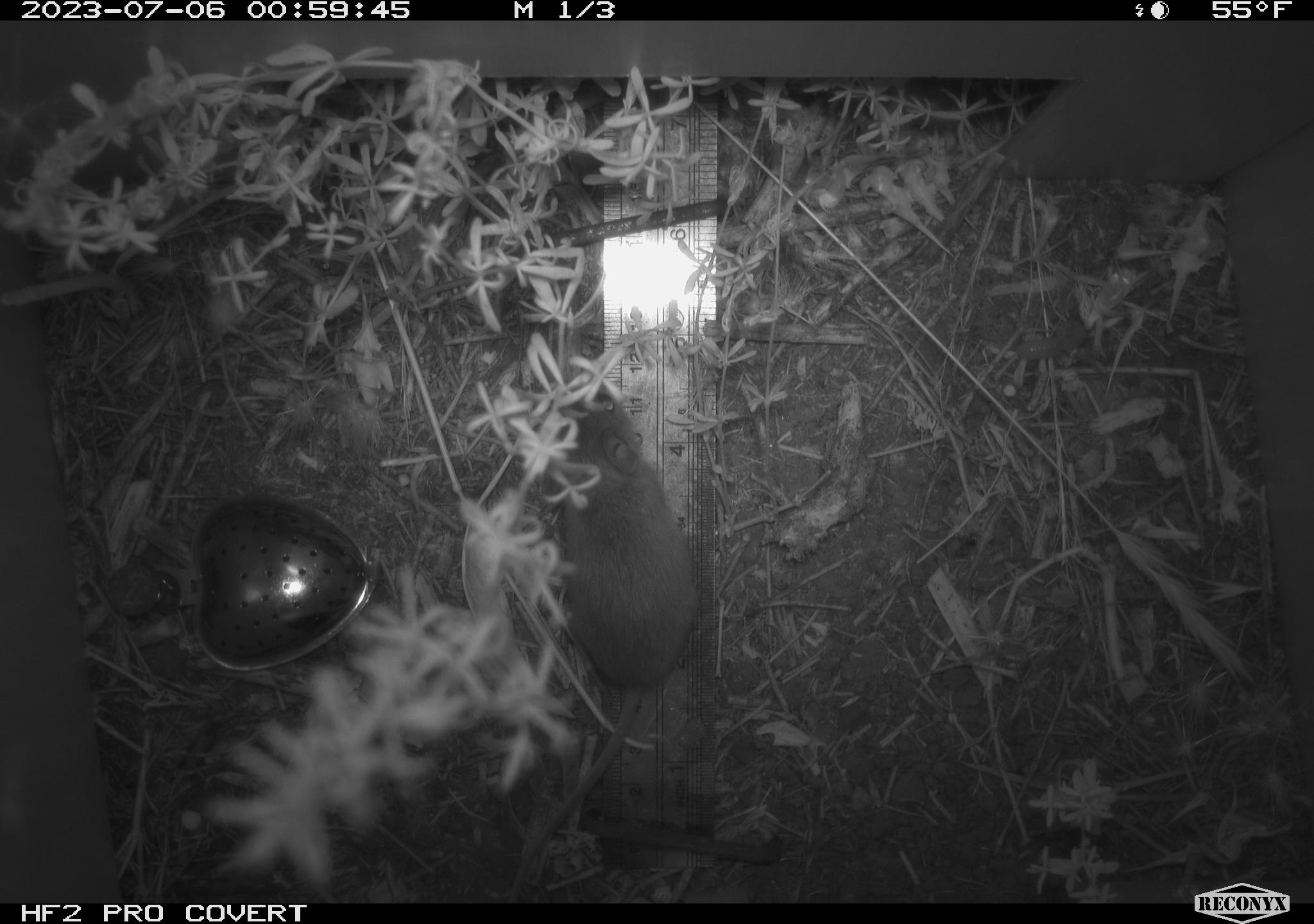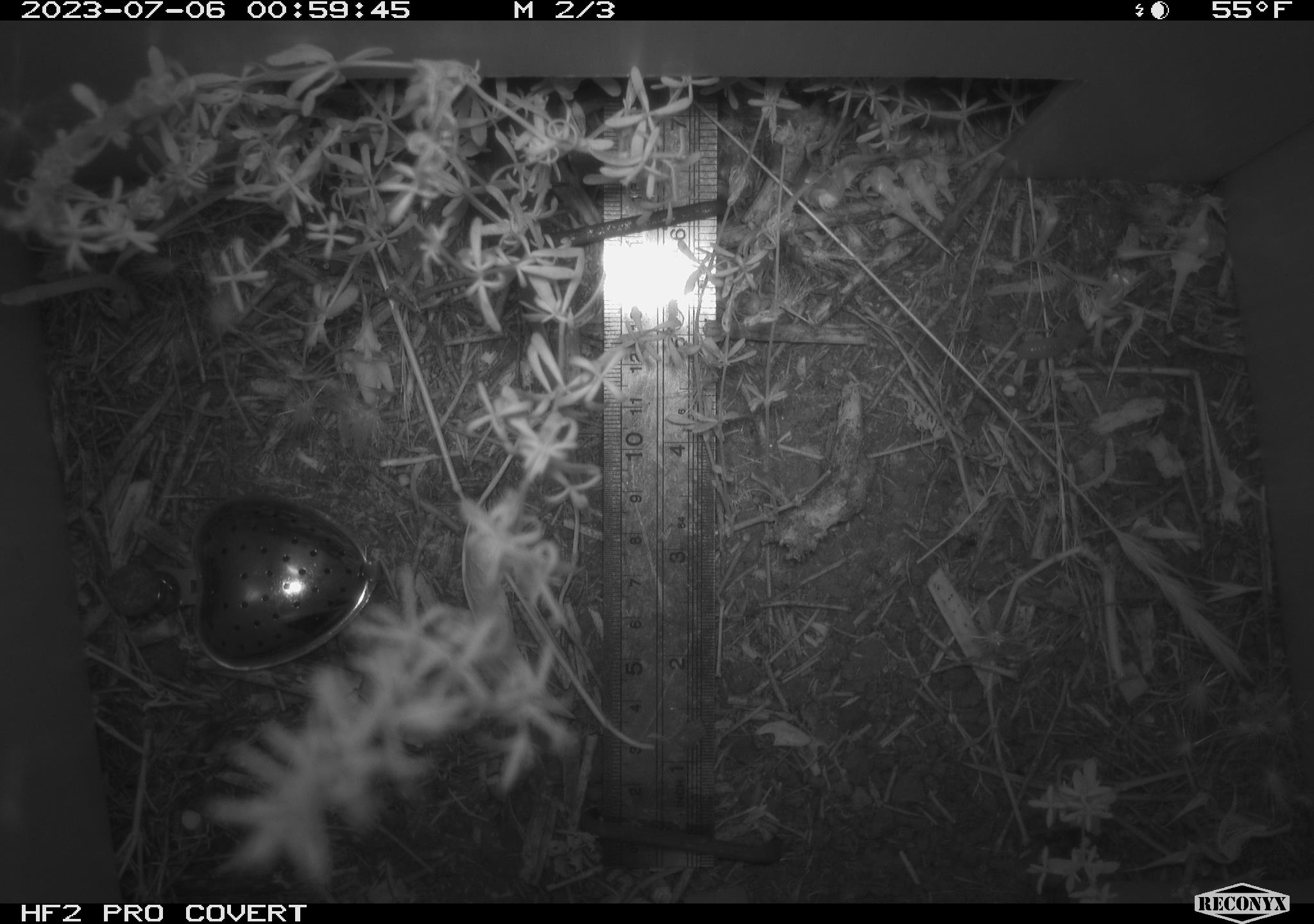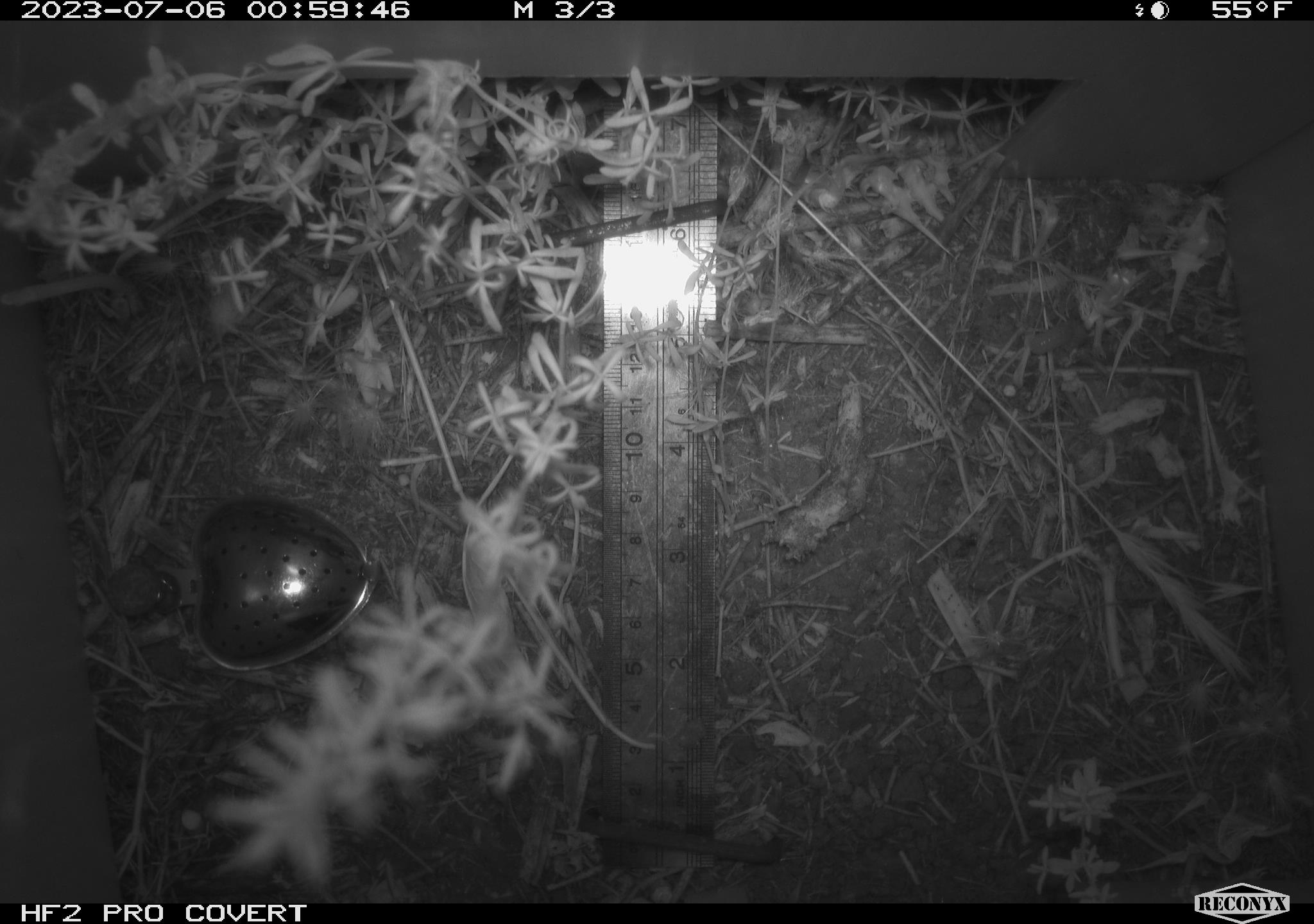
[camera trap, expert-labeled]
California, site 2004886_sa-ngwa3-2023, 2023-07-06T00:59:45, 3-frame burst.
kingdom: Animalia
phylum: Chordata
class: Mammalia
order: Rodentia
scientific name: Rodentia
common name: mouse species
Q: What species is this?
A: Mouse species (Rodentia).